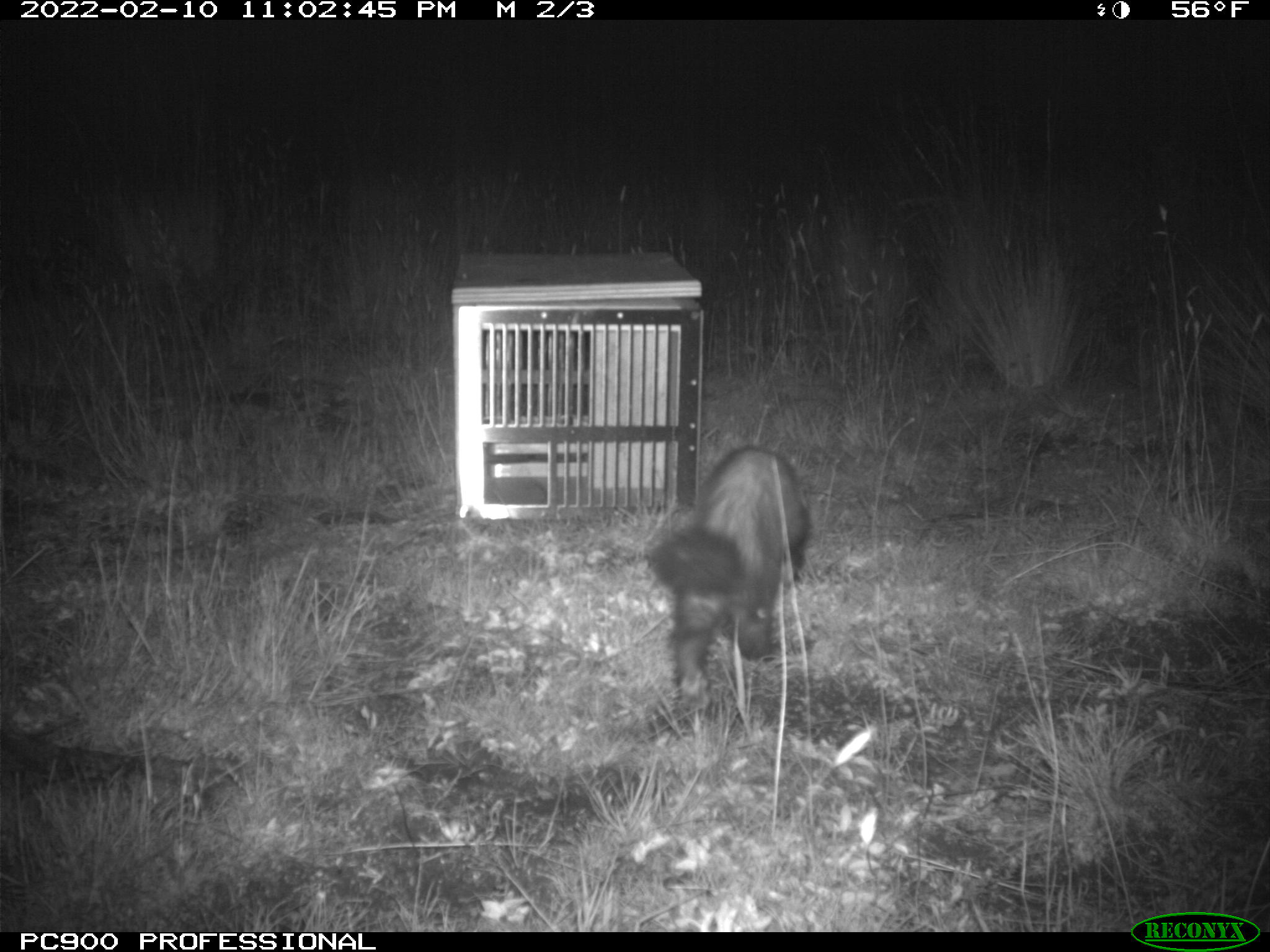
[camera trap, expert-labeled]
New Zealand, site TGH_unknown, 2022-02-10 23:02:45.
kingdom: Animalia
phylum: Chordata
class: Mammalia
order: Carnivora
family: Mustelidae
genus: Mustela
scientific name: Mustela furo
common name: ferret